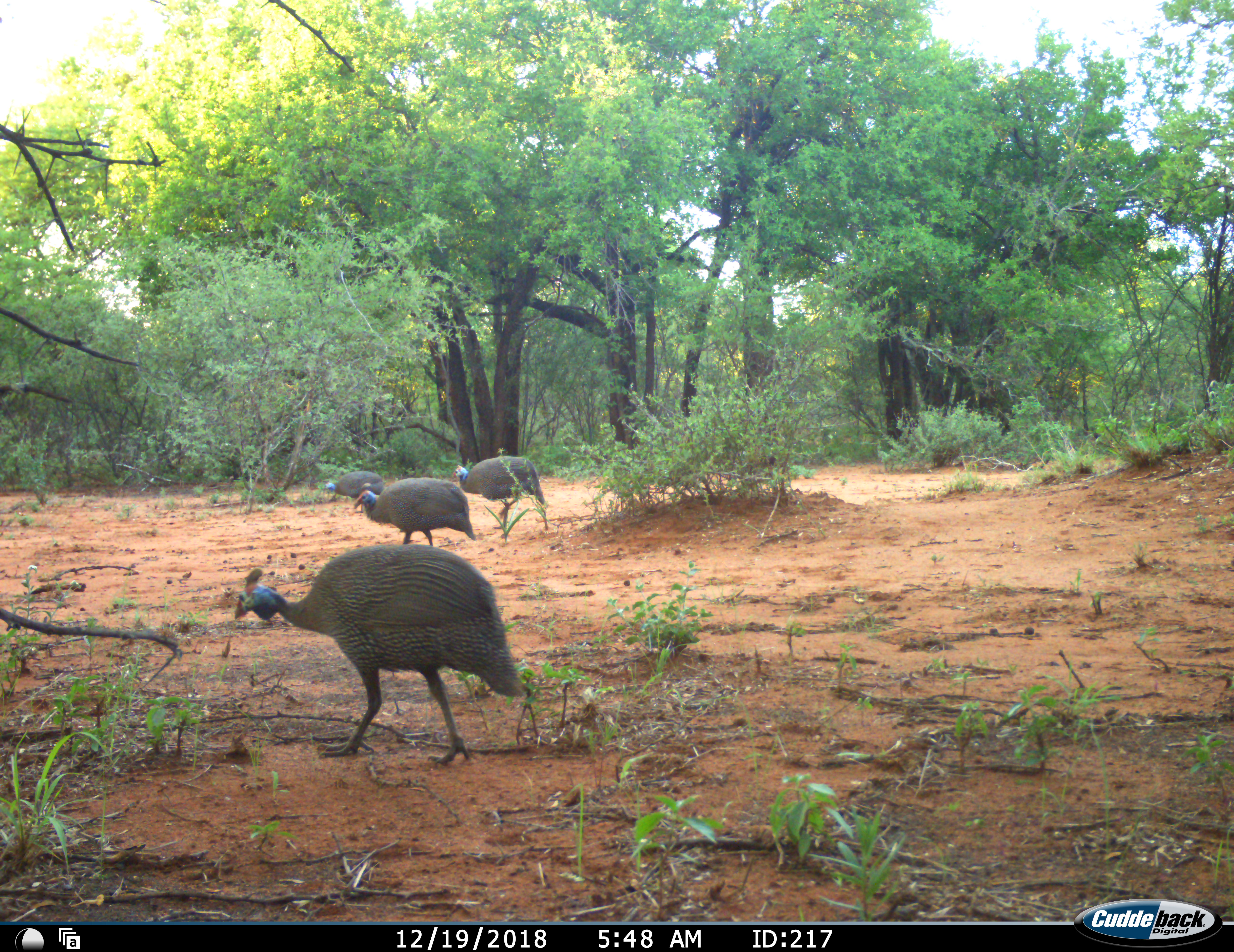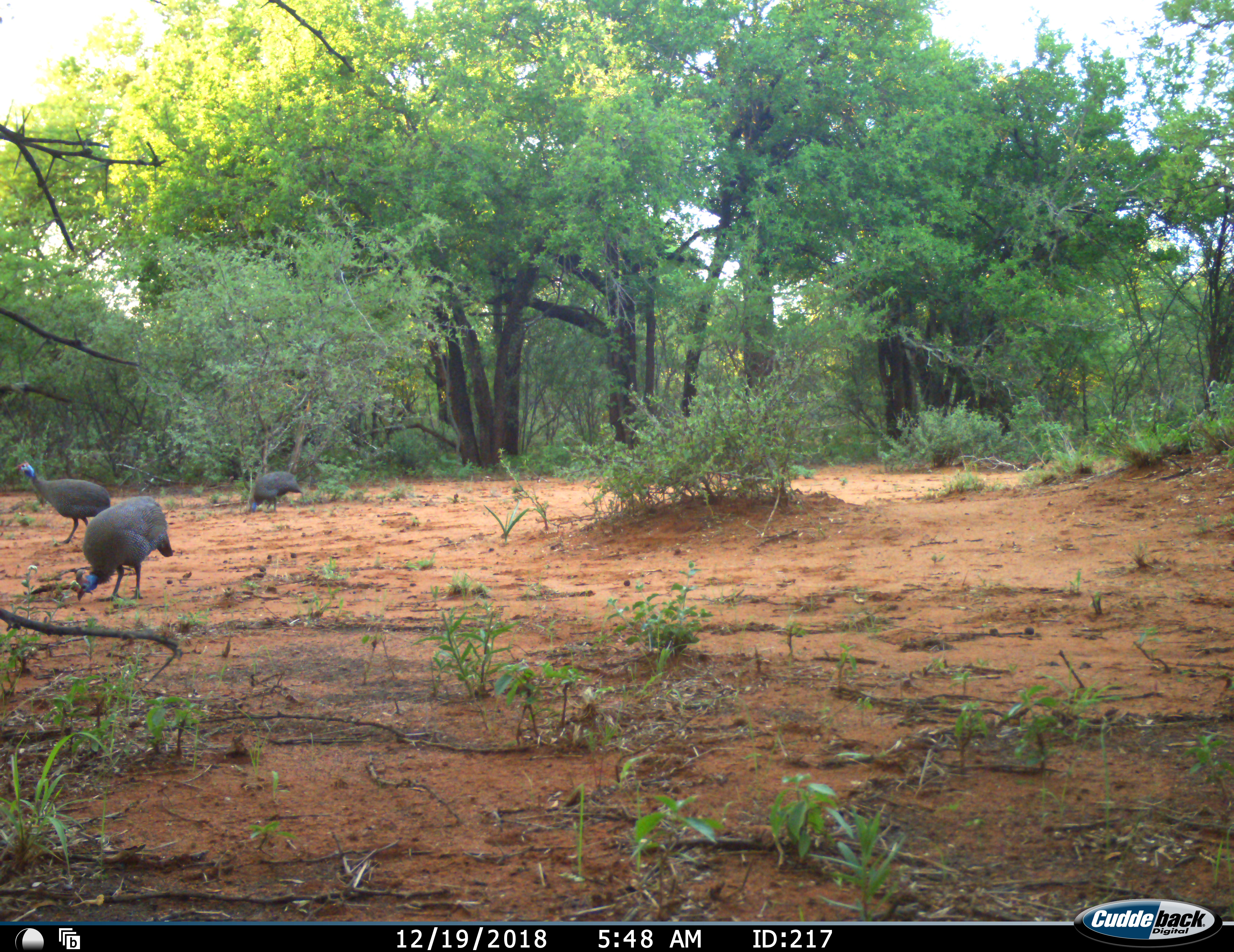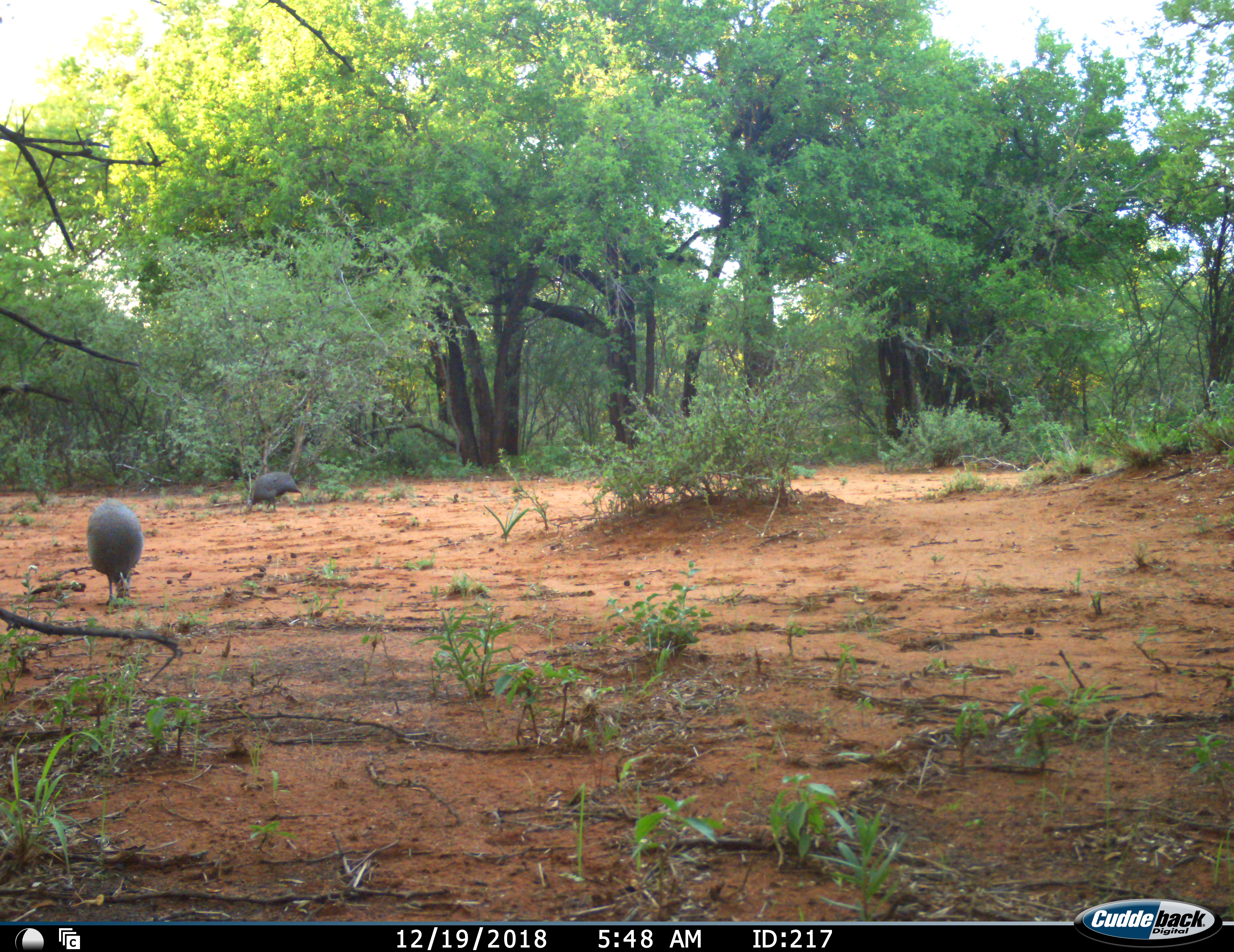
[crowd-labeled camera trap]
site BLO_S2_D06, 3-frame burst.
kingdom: Animalia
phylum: Chordata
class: Aves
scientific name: Aves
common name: bird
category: birdother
Birdother (bird) (Aves), count 4. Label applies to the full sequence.